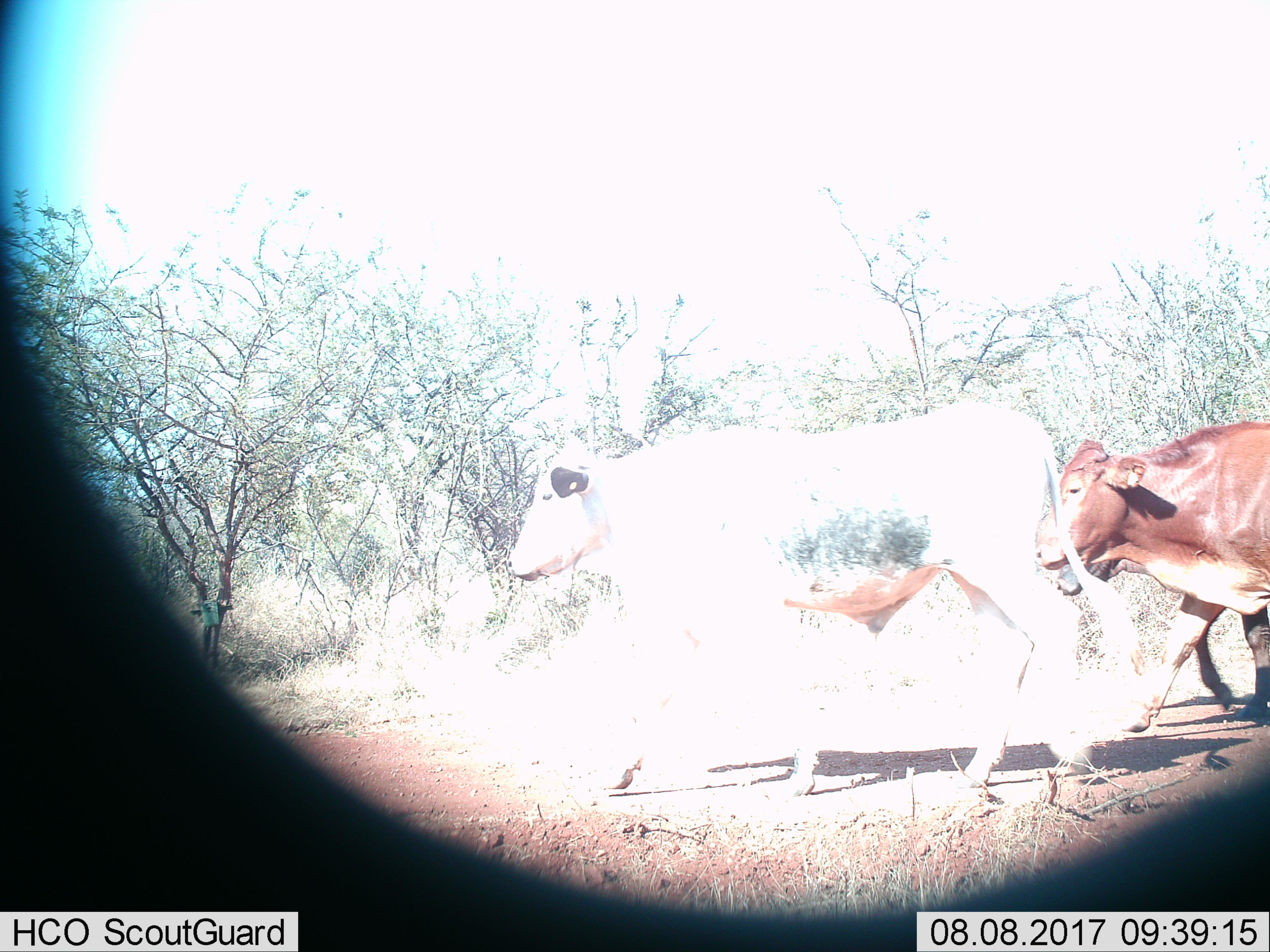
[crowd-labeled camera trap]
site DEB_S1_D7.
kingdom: Animalia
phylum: Chordata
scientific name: Vertebrata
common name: domestic animal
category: domesticanimal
Domesticanimal (domestic animal) (Vertebrata), count 3. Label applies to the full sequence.